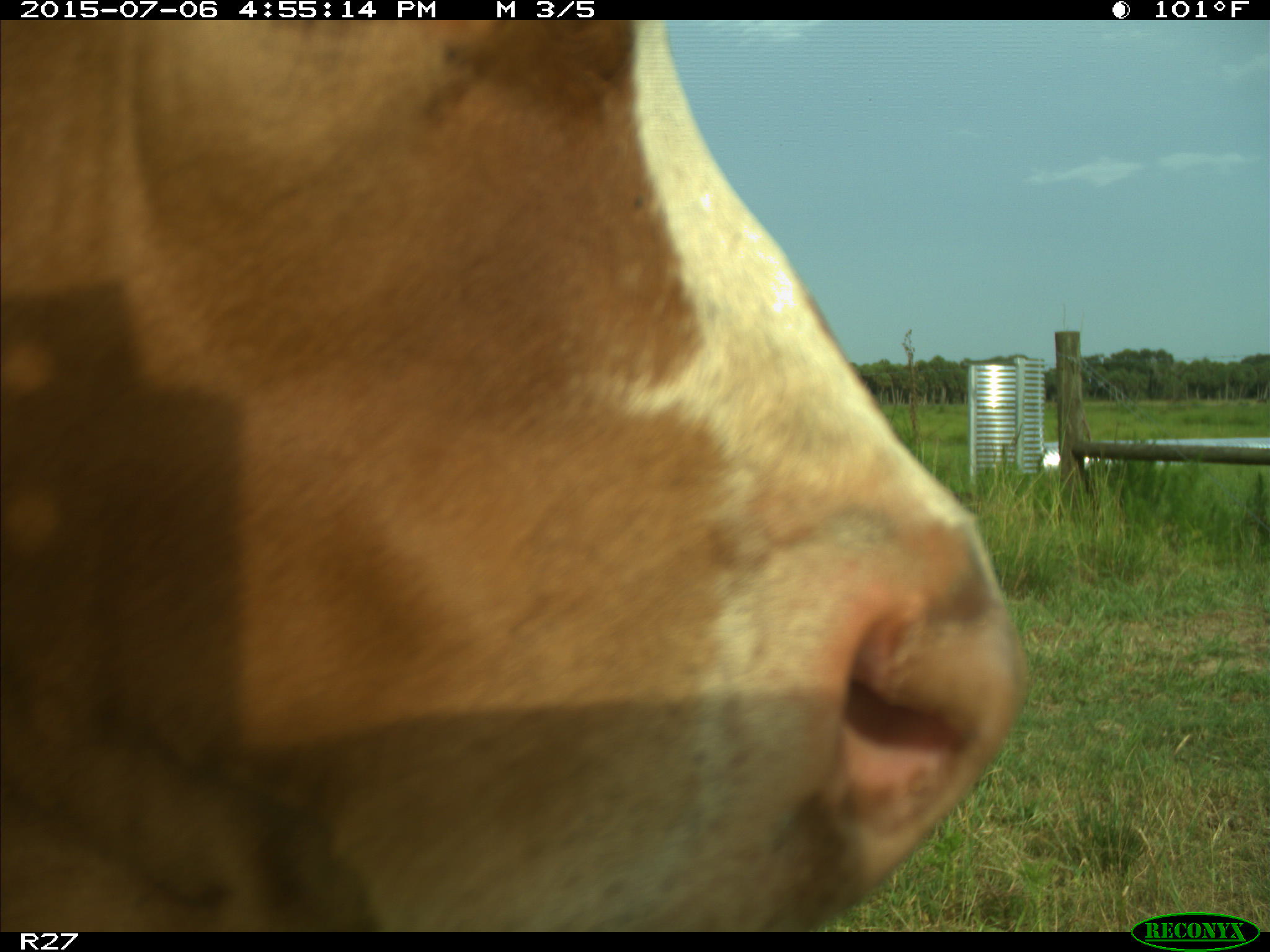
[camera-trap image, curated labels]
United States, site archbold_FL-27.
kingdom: Animalia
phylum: Chordata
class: Mammalia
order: Artiodactyla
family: Bovidae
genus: Bos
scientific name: Bos taurus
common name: domestic cow